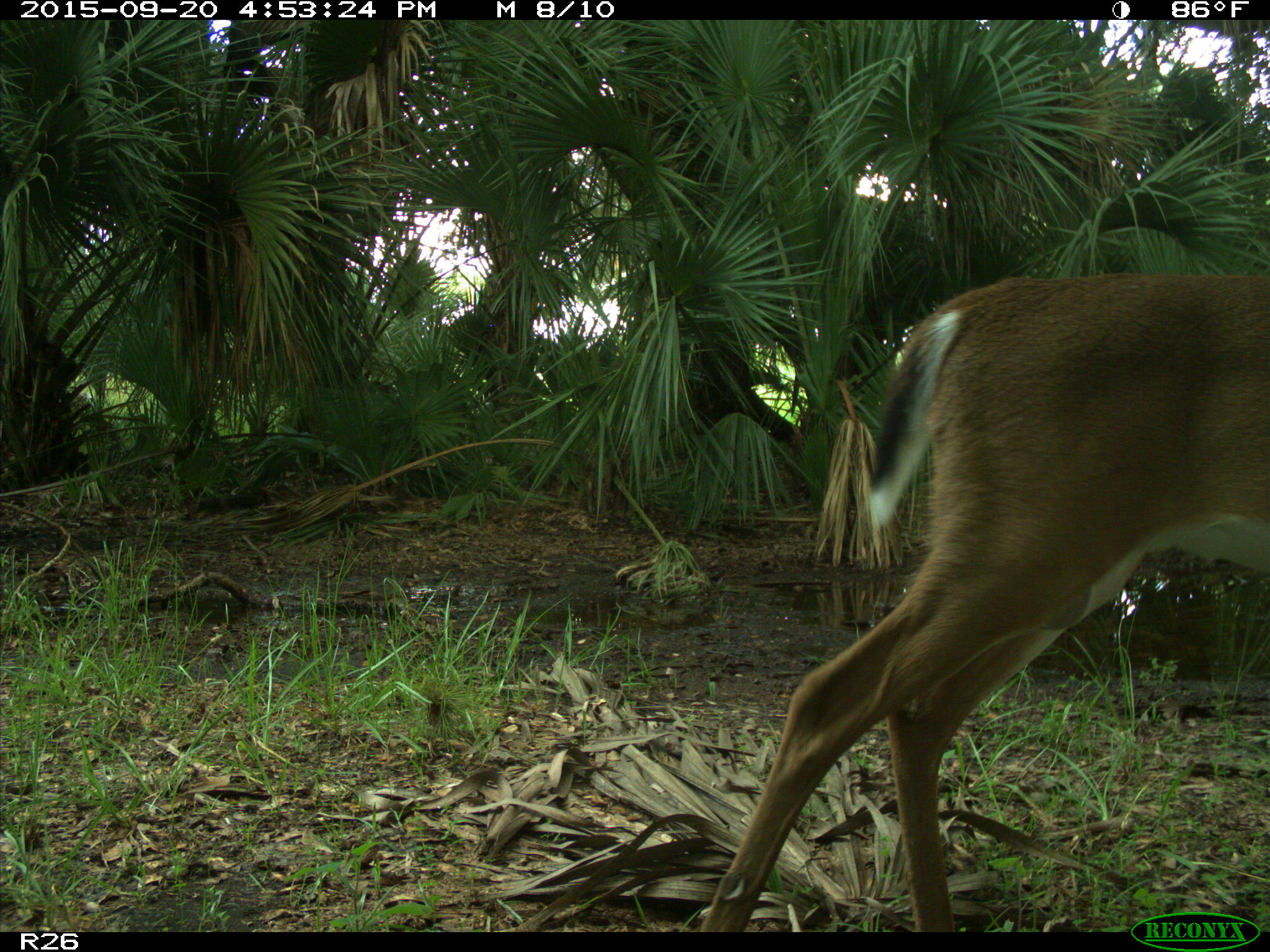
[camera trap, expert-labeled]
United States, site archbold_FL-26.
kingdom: Animalia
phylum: Chordata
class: Mammalia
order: Artiodactyla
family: Cervidae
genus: Odocoileus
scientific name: Odocoileus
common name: deer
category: unidentified deer